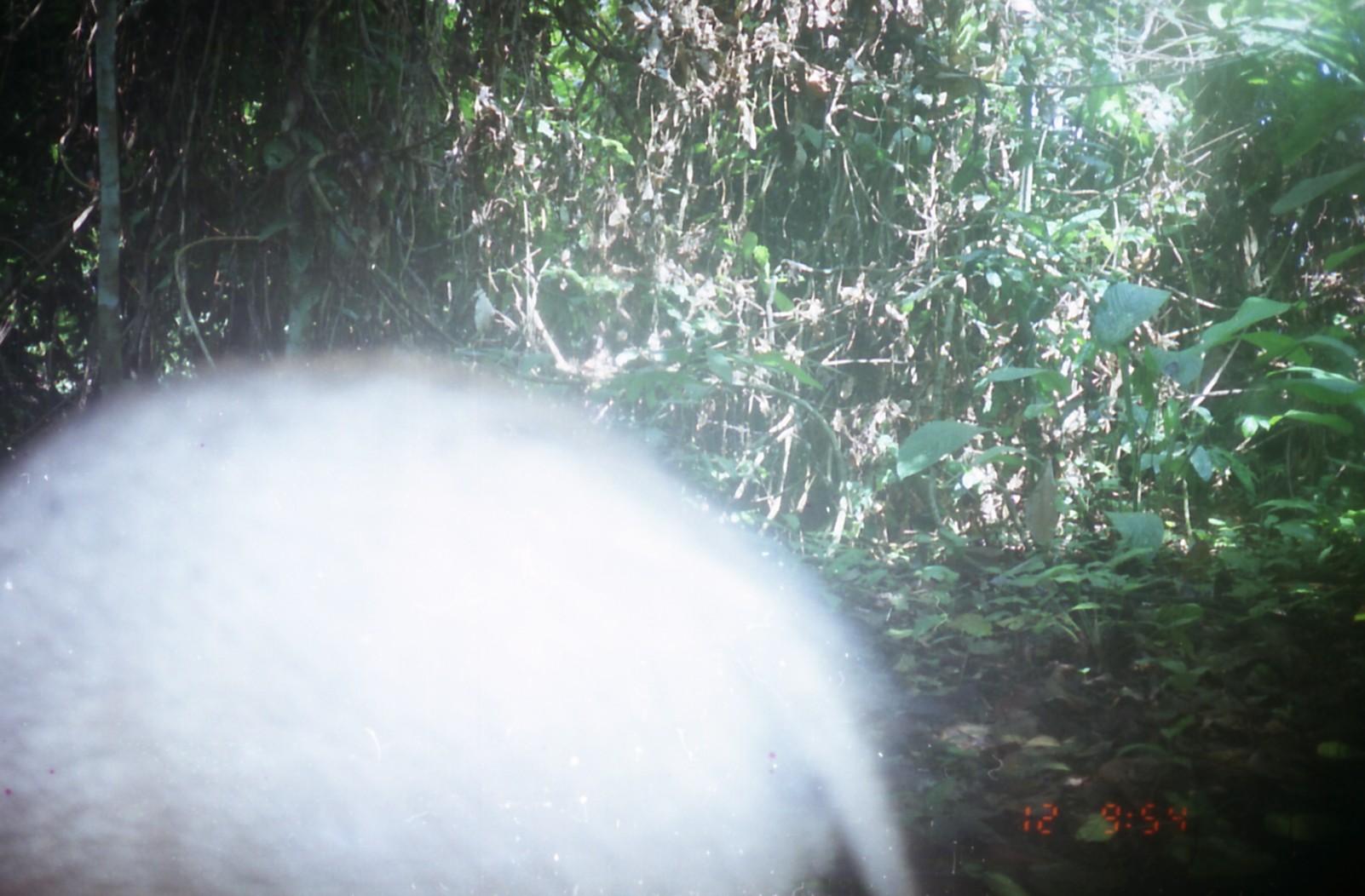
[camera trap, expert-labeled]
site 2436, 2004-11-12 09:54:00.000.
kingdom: Animalia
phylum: Chordata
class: Mammalia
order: Artiodactyla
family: Suidae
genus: Sus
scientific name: Sus scrofa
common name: wild boar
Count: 1.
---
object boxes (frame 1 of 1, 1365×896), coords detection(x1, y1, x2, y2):
sus scrofa: detection(0, 347, 918, 896)